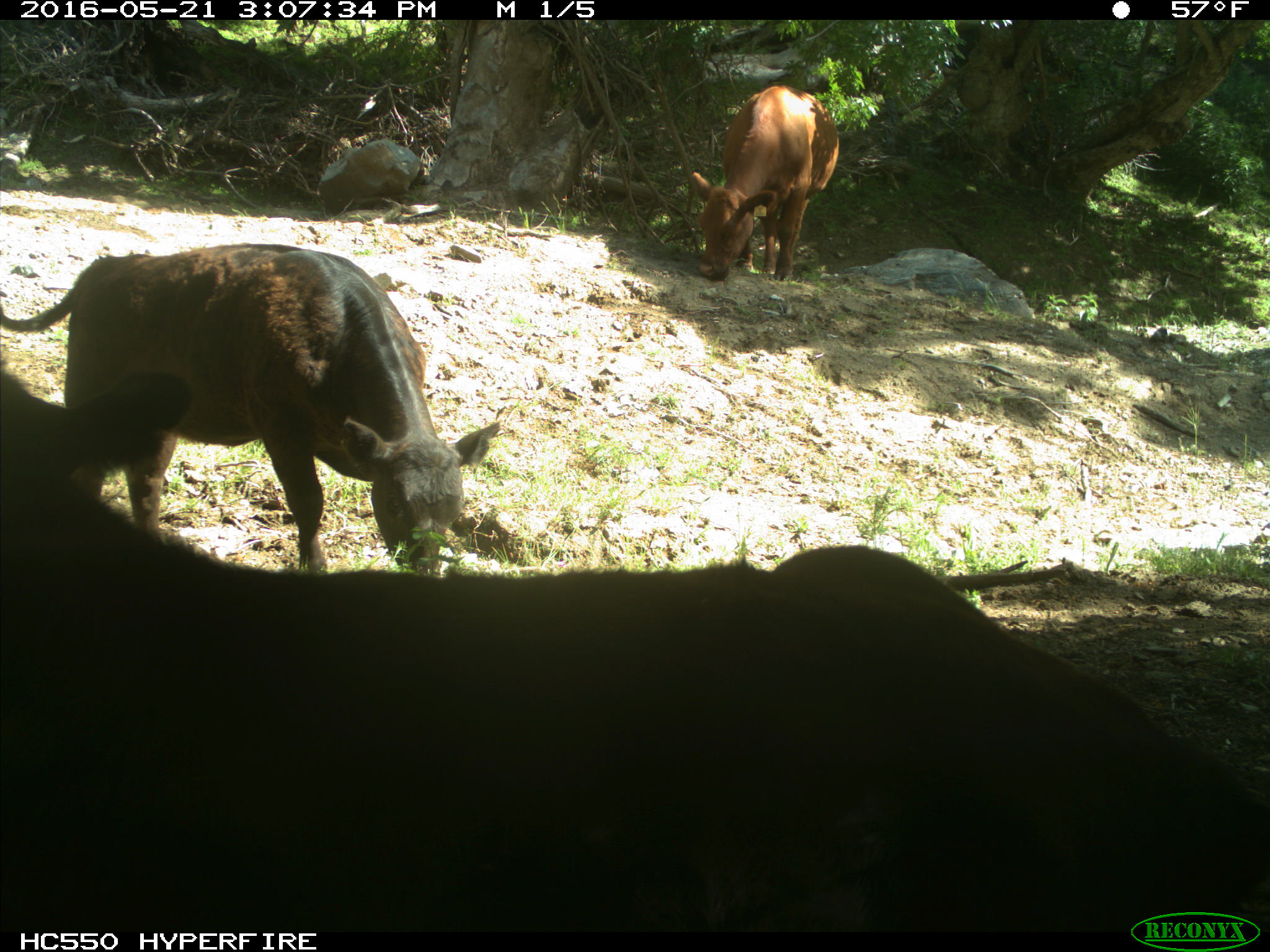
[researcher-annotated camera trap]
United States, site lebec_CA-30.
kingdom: Animalia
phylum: Chordata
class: Mammalia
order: Artiodactyla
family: Bovidae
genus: Bos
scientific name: Bos taurus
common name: domestic cow